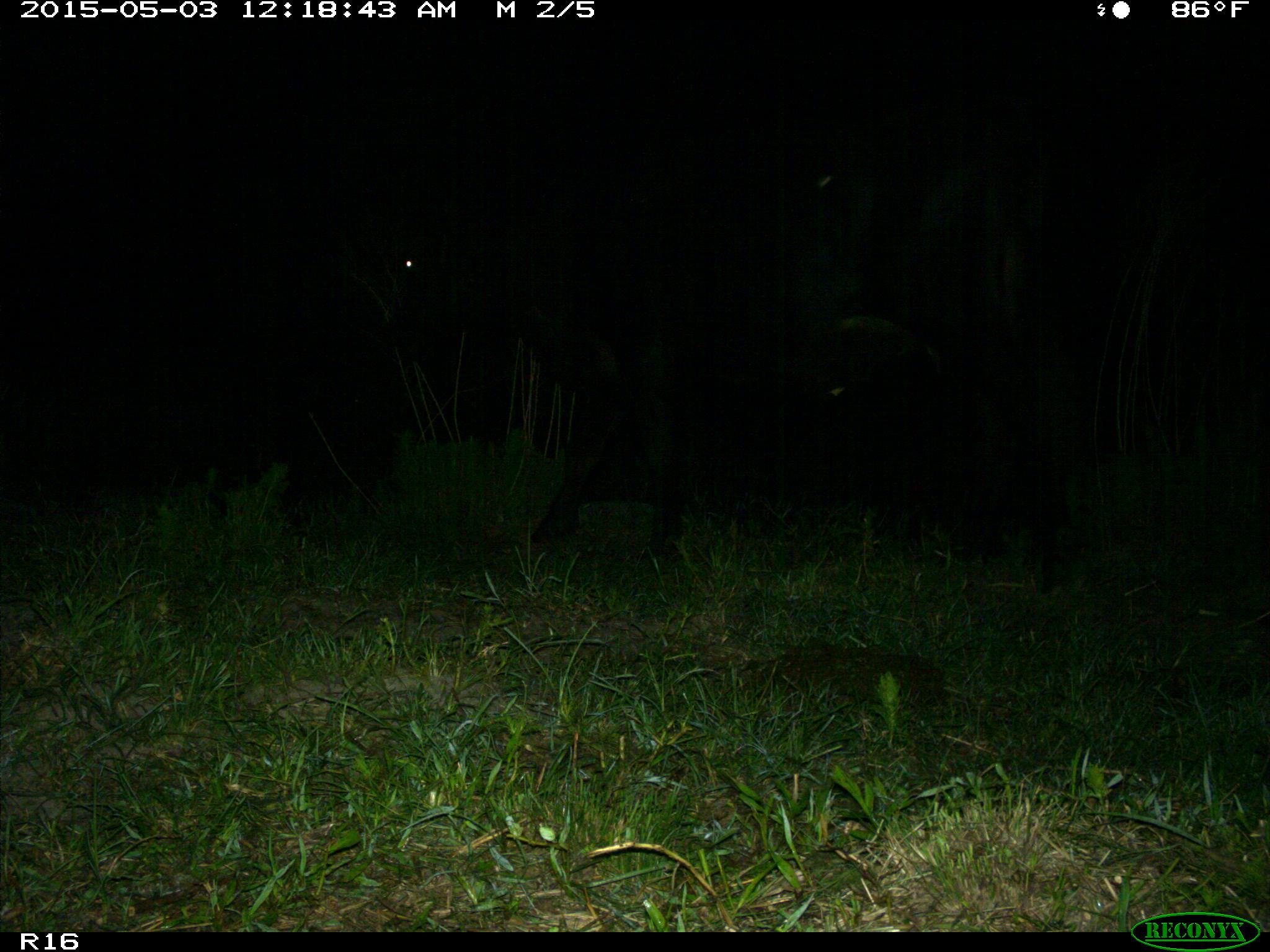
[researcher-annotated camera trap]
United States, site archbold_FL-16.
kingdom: Animalia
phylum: Chordata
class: Mammalia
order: Artiodactyla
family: Bovidae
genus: Bos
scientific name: Bos taurus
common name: domestic cow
Bos taurus (domestic cow).